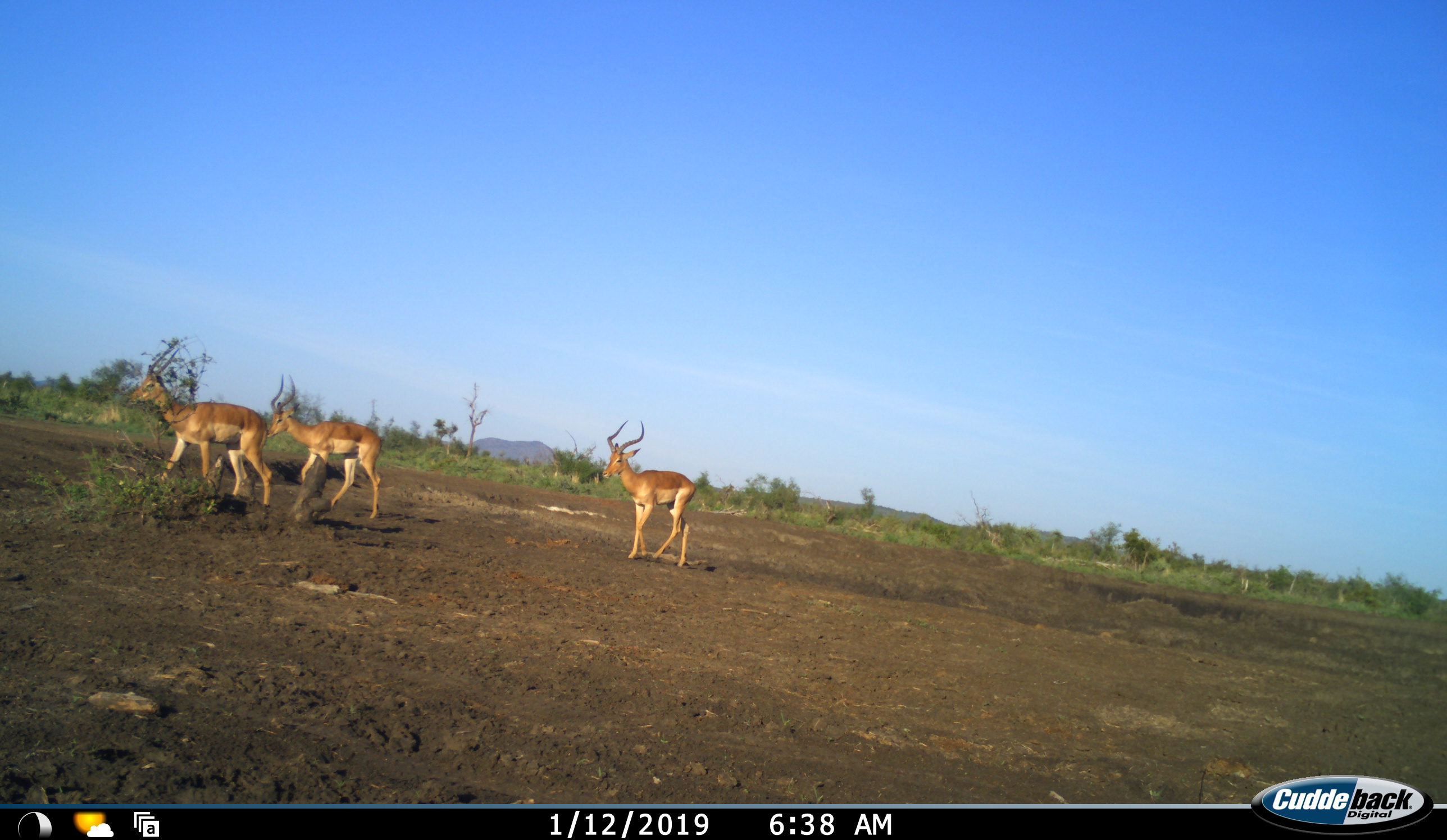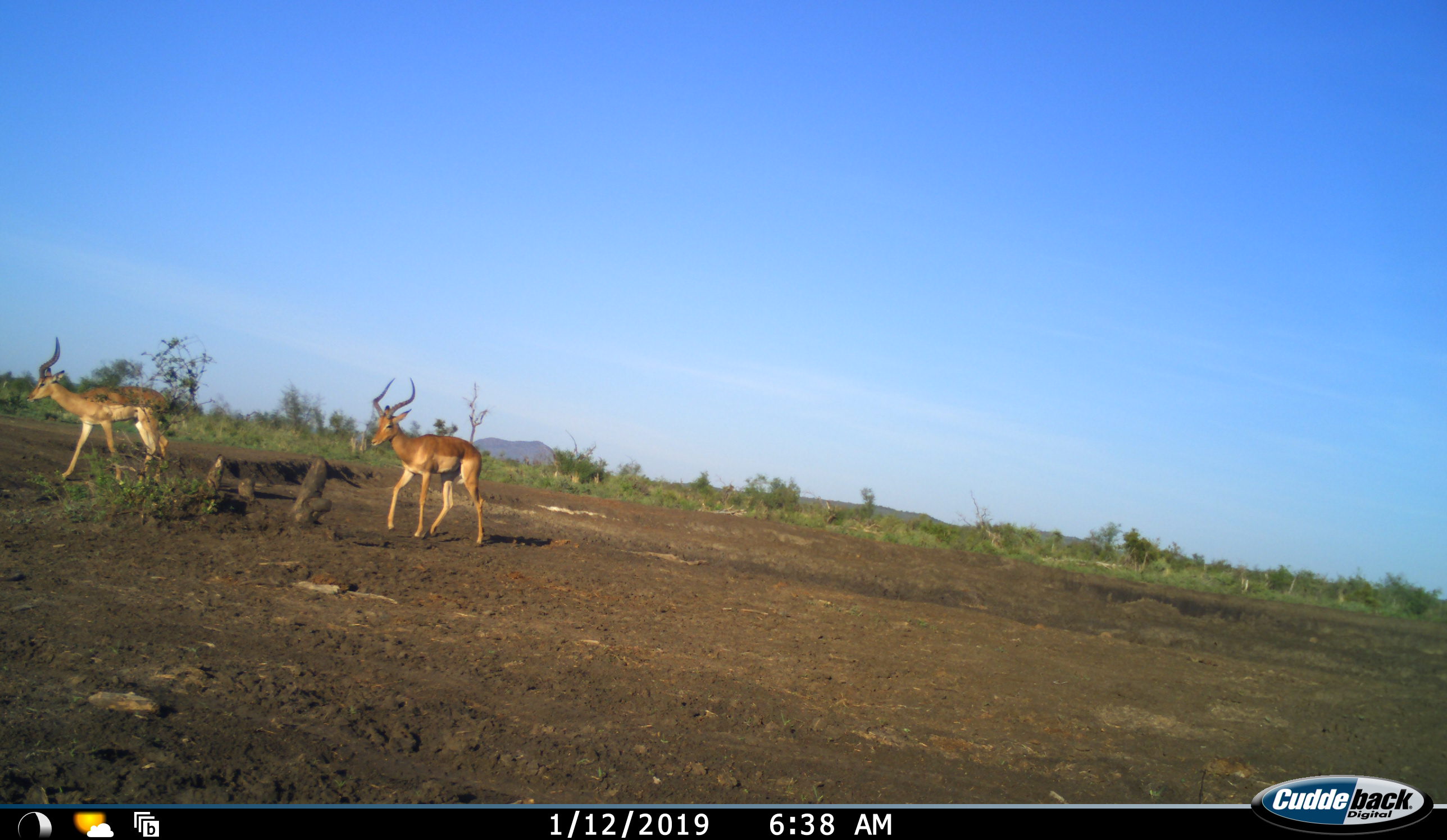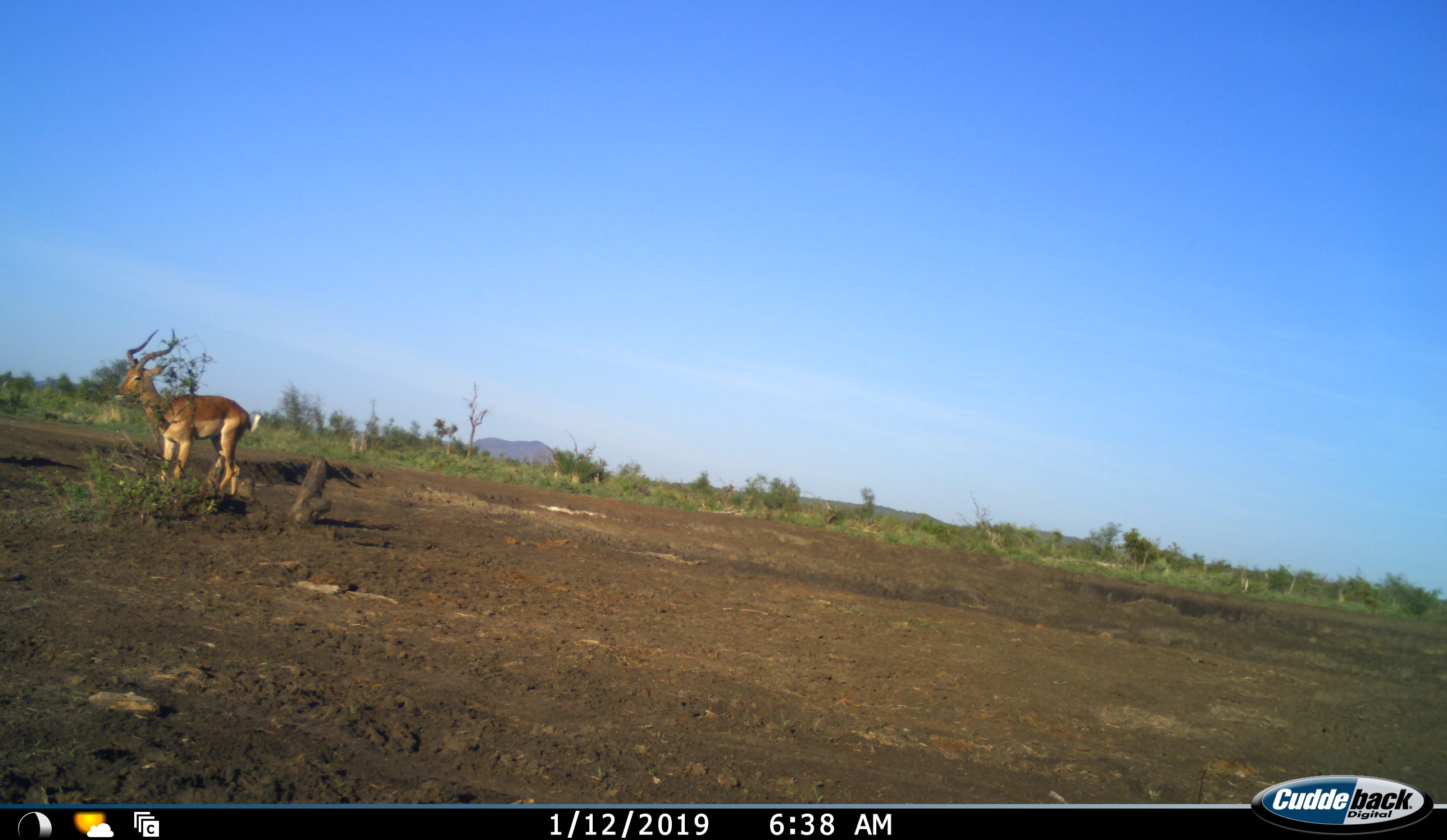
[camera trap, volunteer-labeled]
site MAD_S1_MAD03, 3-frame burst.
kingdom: Animalia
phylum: Chordata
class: Mammalia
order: Artiodactyla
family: Bovidae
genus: Aepyceros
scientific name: Aepyceros melampus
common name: impala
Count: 3.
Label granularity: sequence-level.